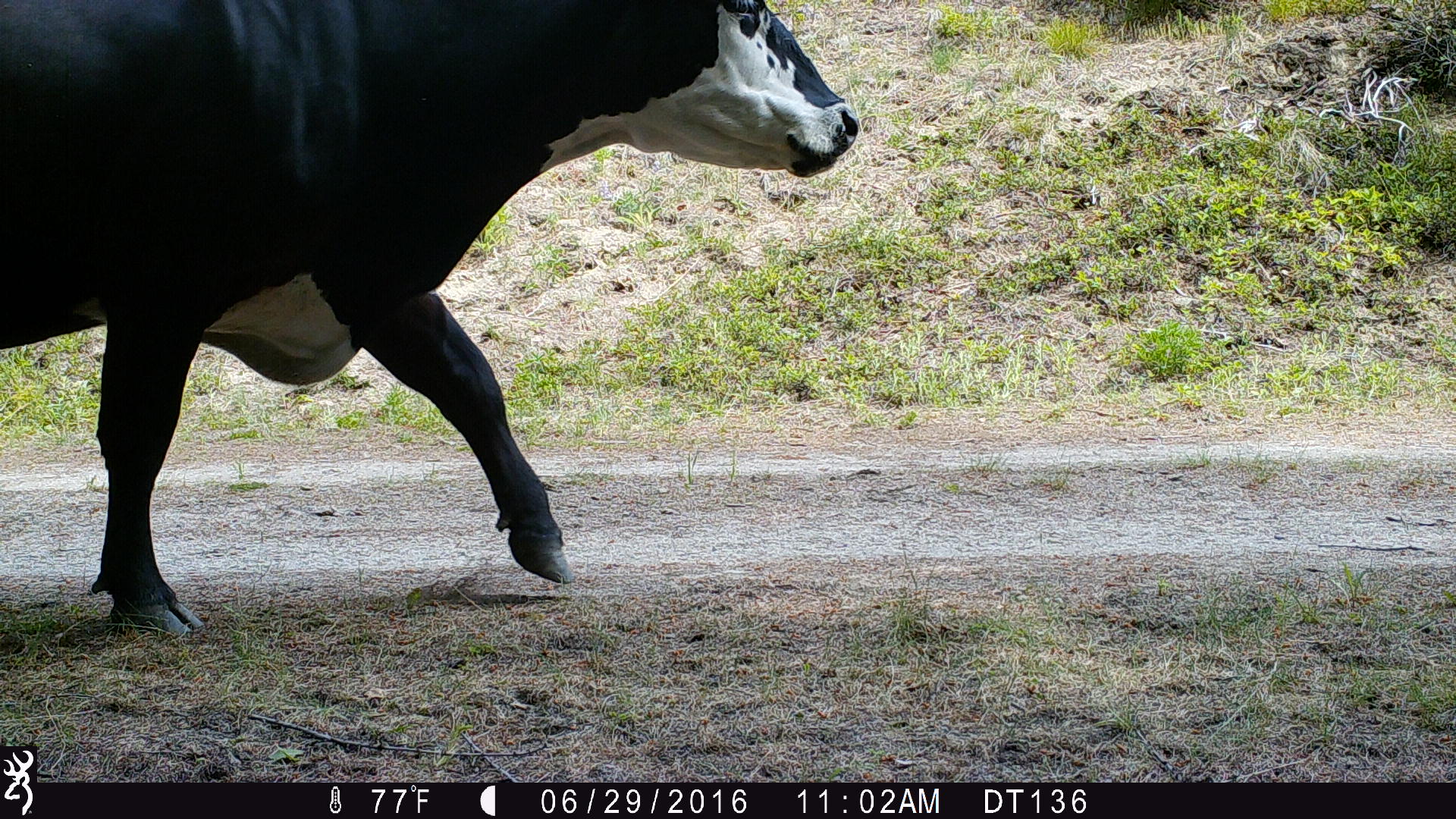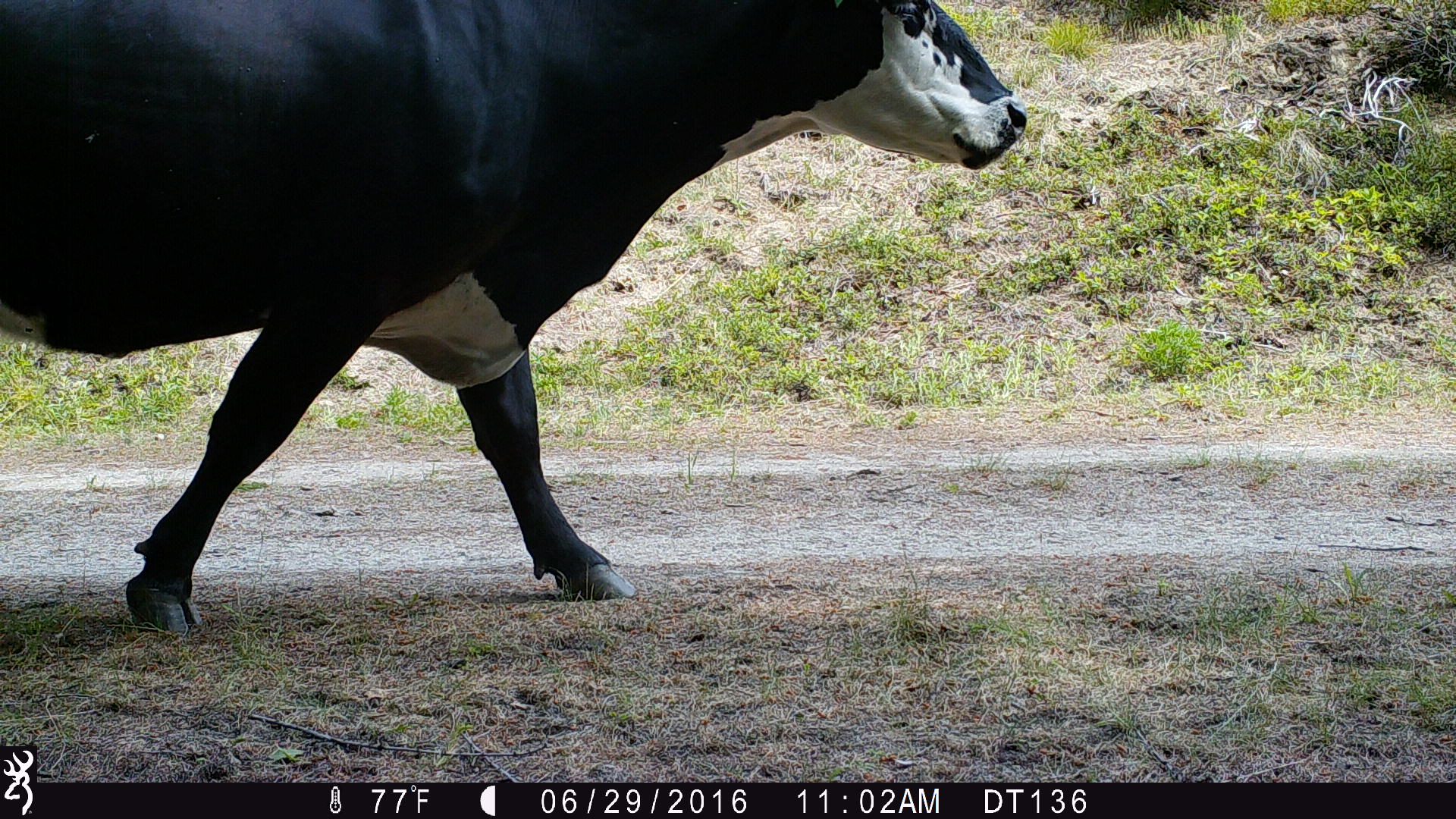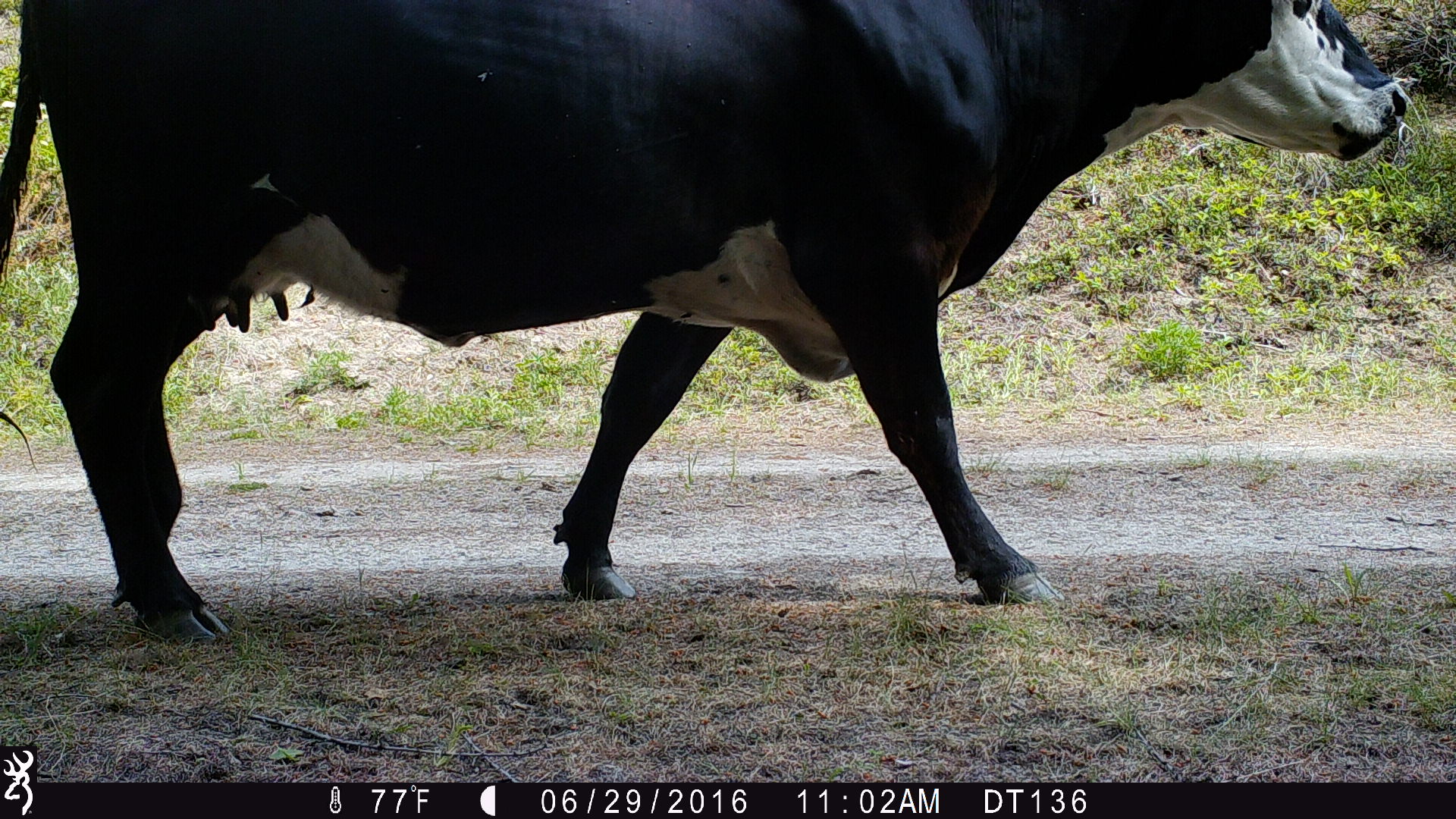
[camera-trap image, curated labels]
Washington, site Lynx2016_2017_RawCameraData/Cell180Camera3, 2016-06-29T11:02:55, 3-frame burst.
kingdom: Animalia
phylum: Chordata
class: Mammalia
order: Artiodactyla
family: Bovidae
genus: Bos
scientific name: Bos taurus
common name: domestic cattle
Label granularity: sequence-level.